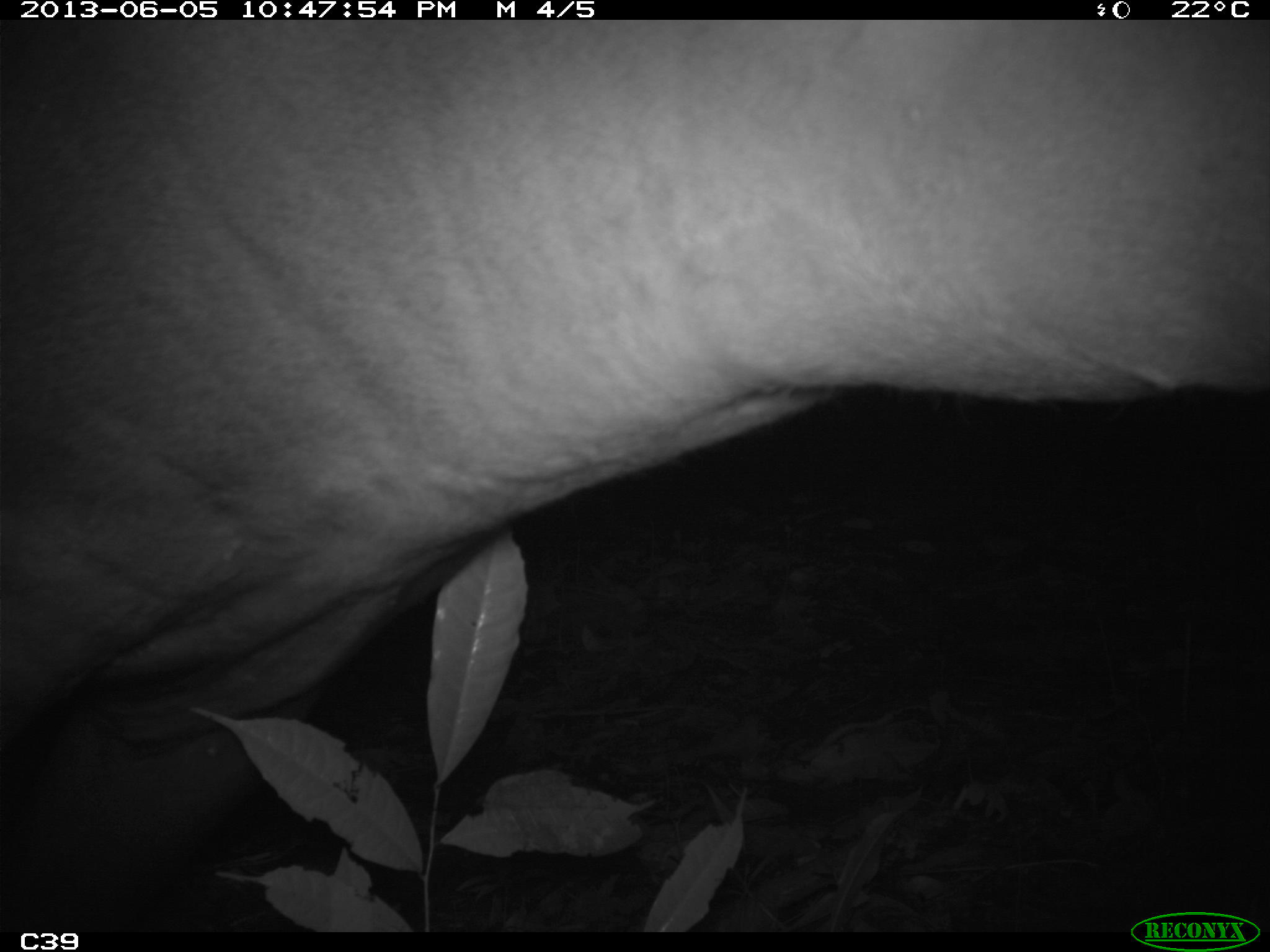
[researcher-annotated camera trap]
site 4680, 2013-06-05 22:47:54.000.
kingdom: Animalia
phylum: Chordata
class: Mammalia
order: Perissodactyla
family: Tapiridae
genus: Tapirus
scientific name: Tapirus terrestris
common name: south american tapir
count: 1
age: adult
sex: male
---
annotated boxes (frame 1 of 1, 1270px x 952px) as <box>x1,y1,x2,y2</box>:
tapirus terrestris: <box>0,20,1263,930</box>